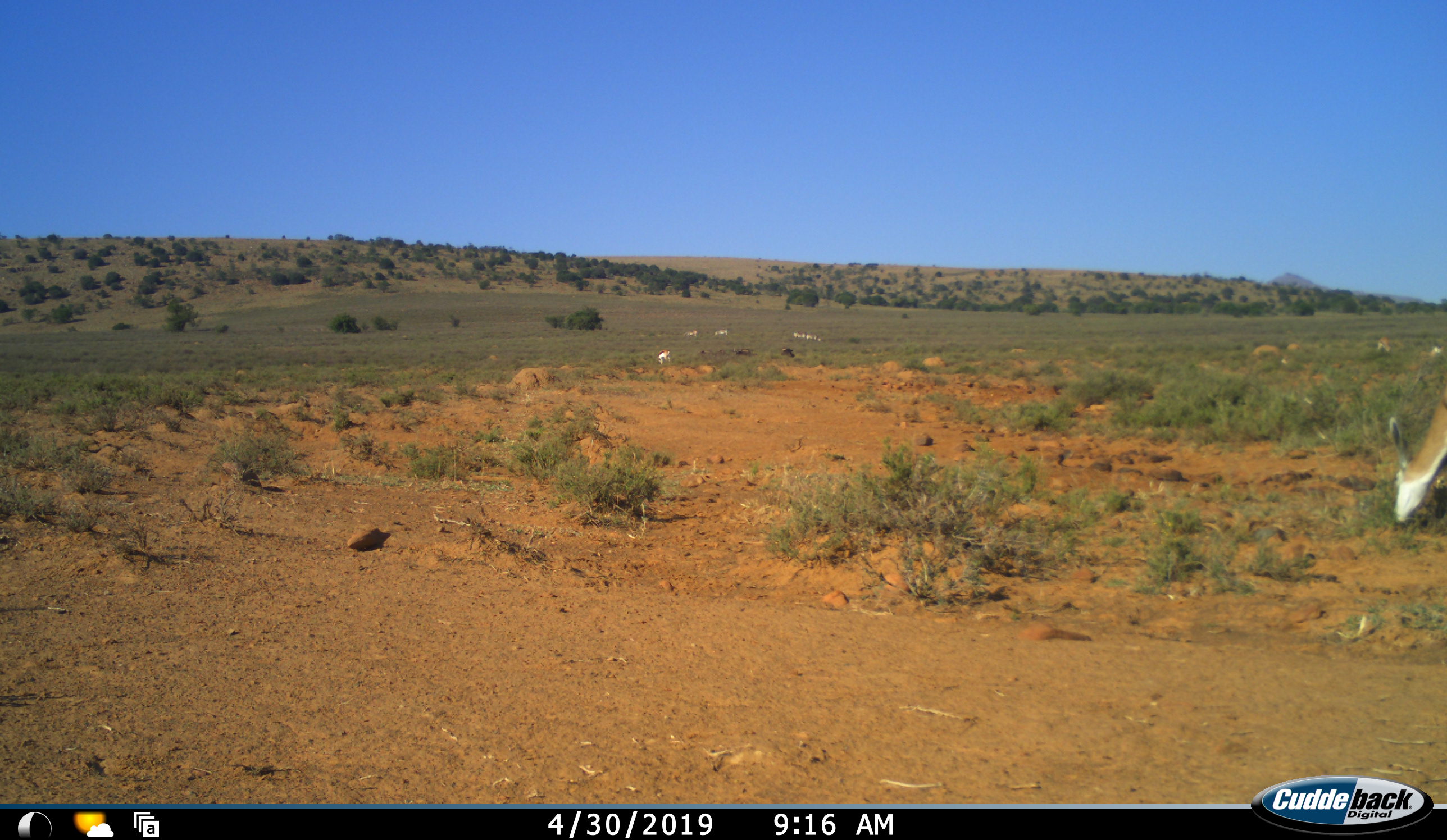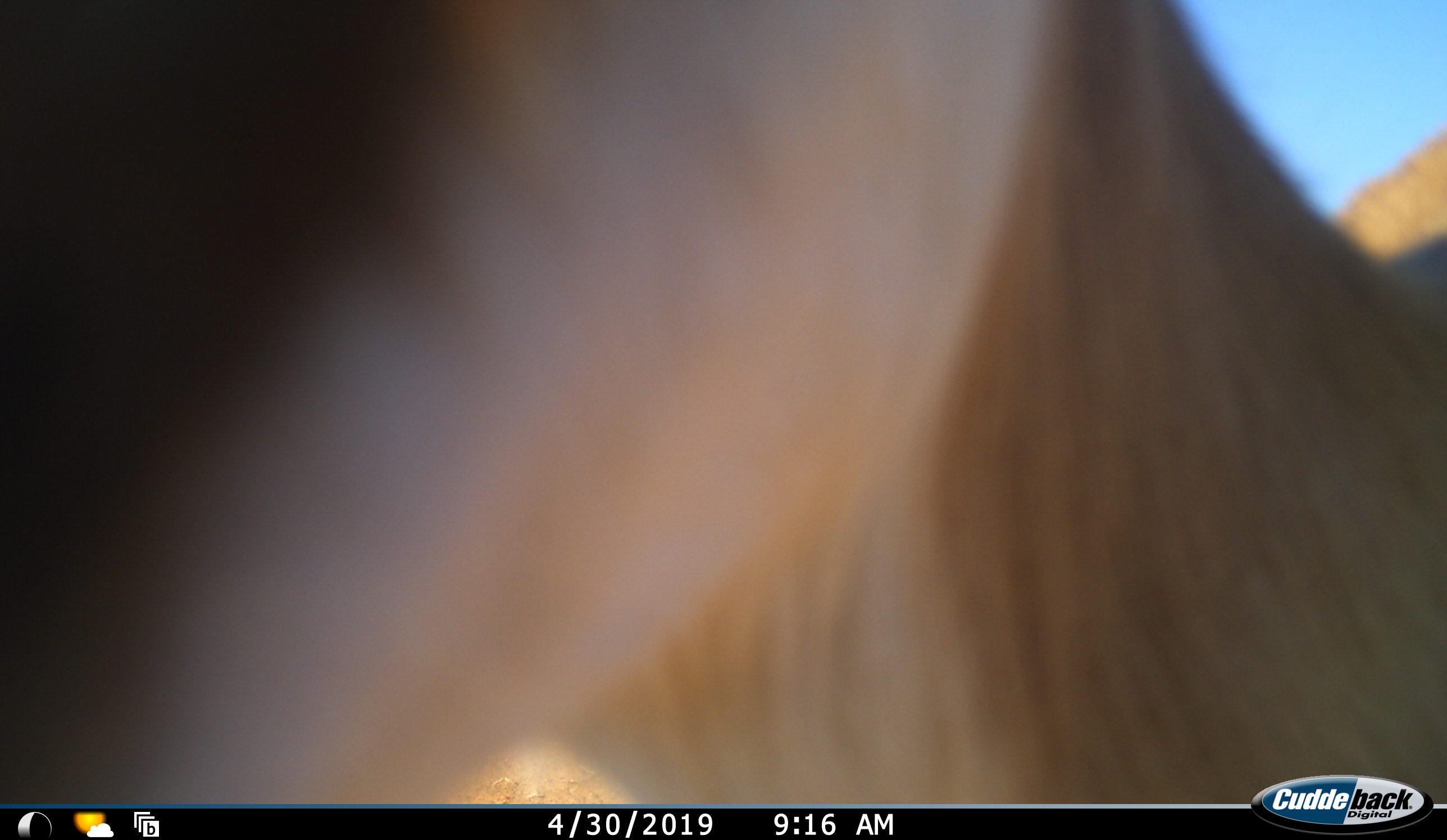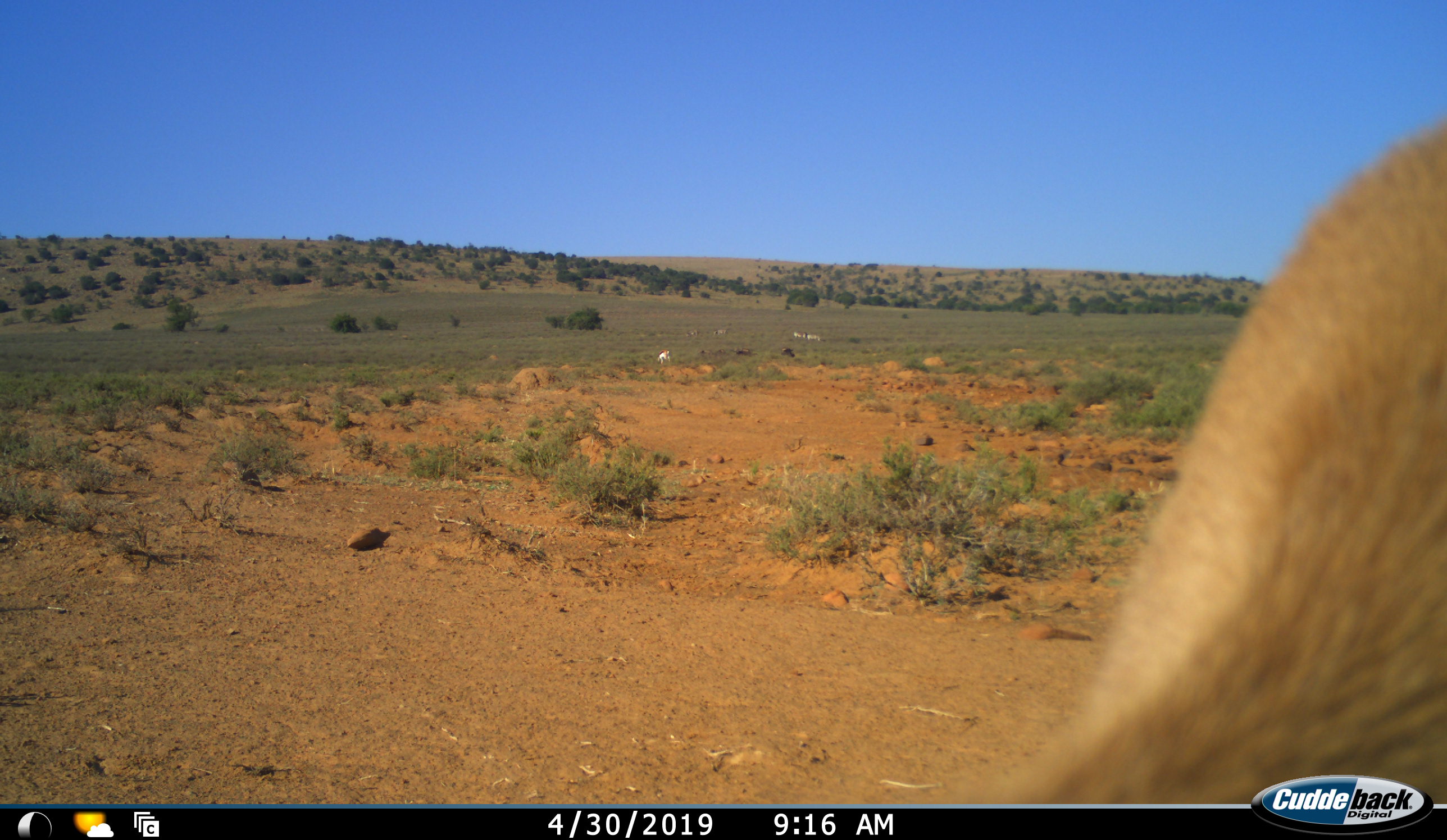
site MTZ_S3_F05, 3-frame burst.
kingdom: Animalia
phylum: Chordata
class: Mammalia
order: Artiodactyla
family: Bovidae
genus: Antidorcas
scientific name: Antidorcas marsupialis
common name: springbok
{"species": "springbok (Antidorcas marsupialis)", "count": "5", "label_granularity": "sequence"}